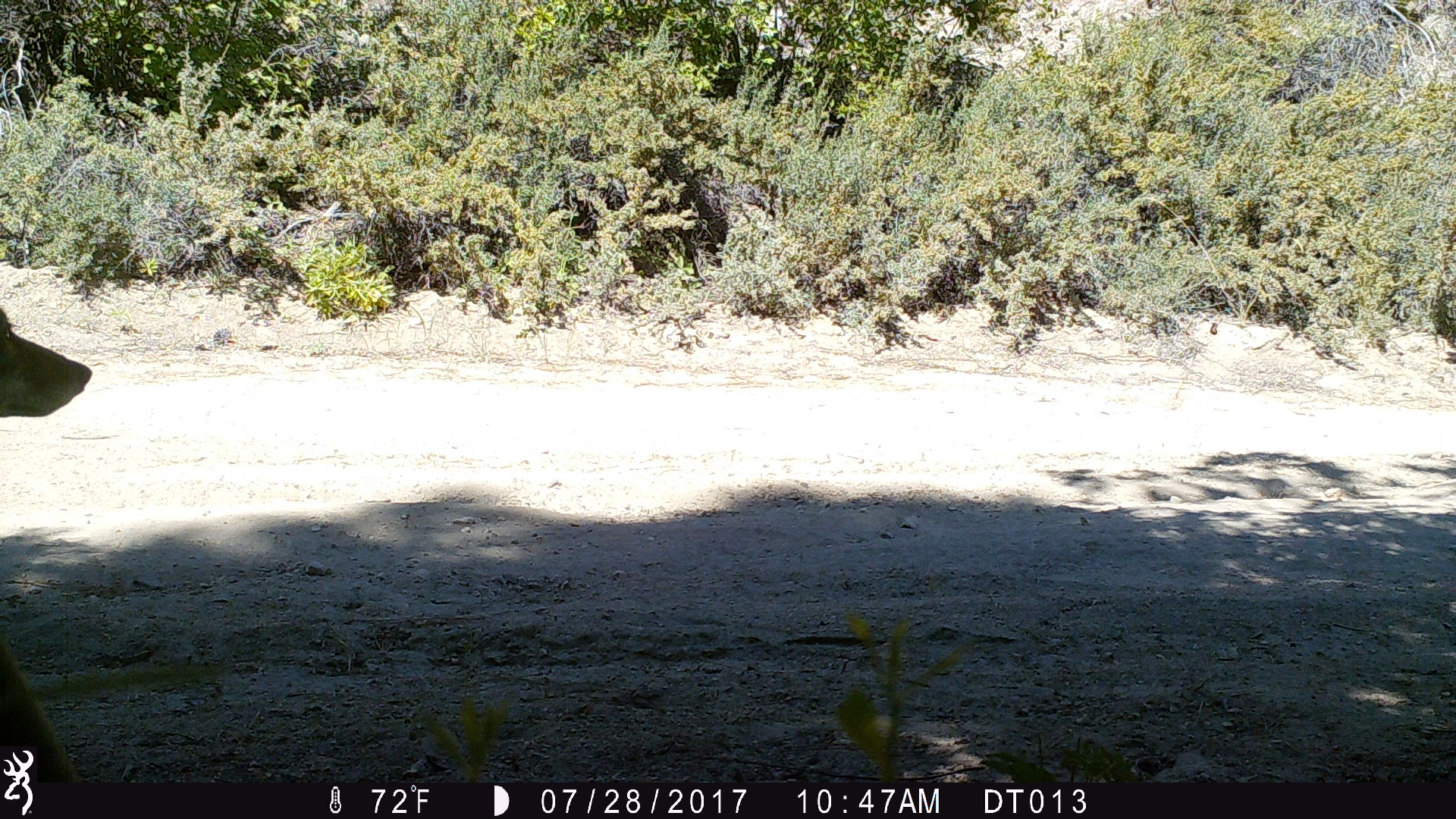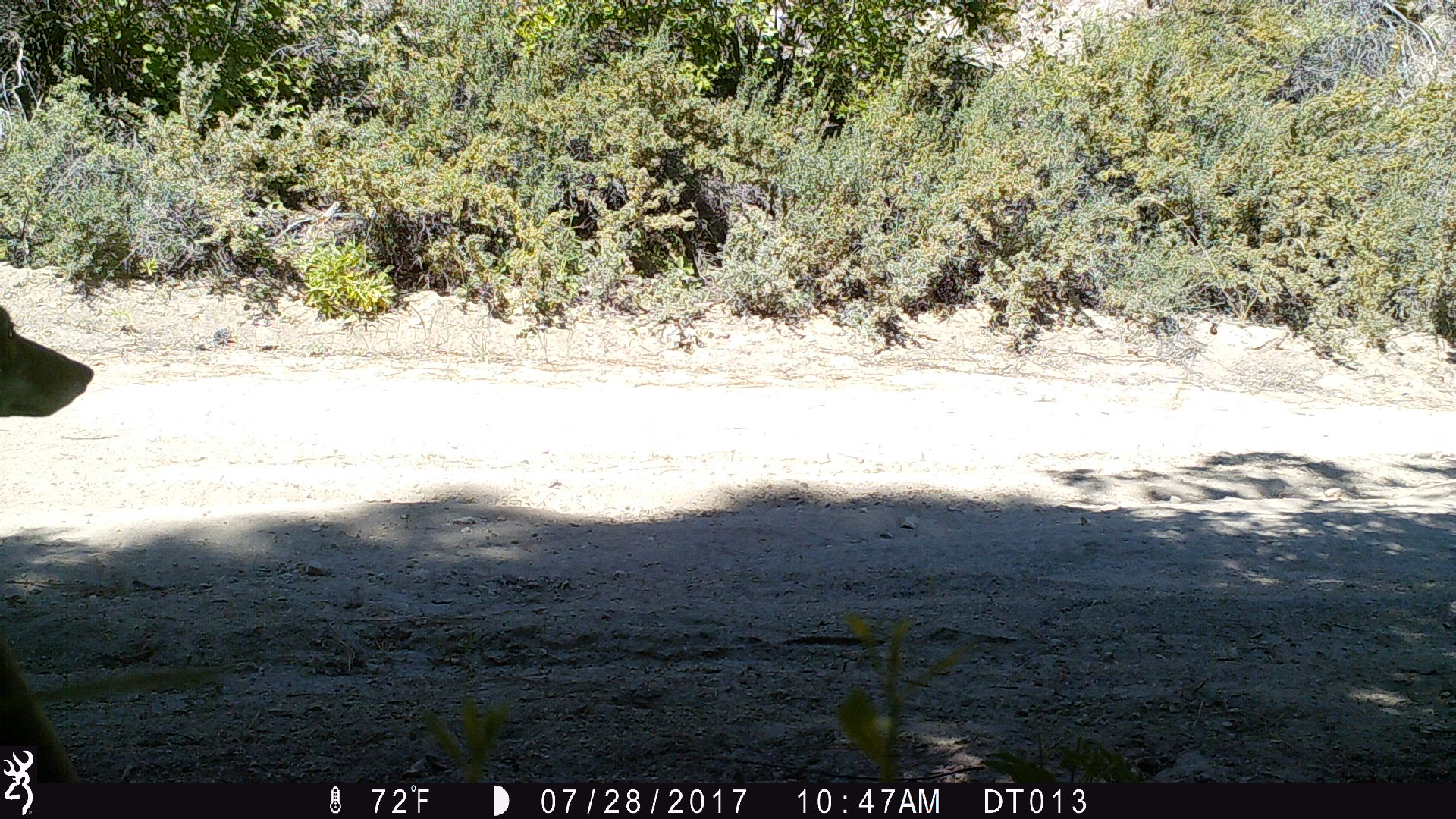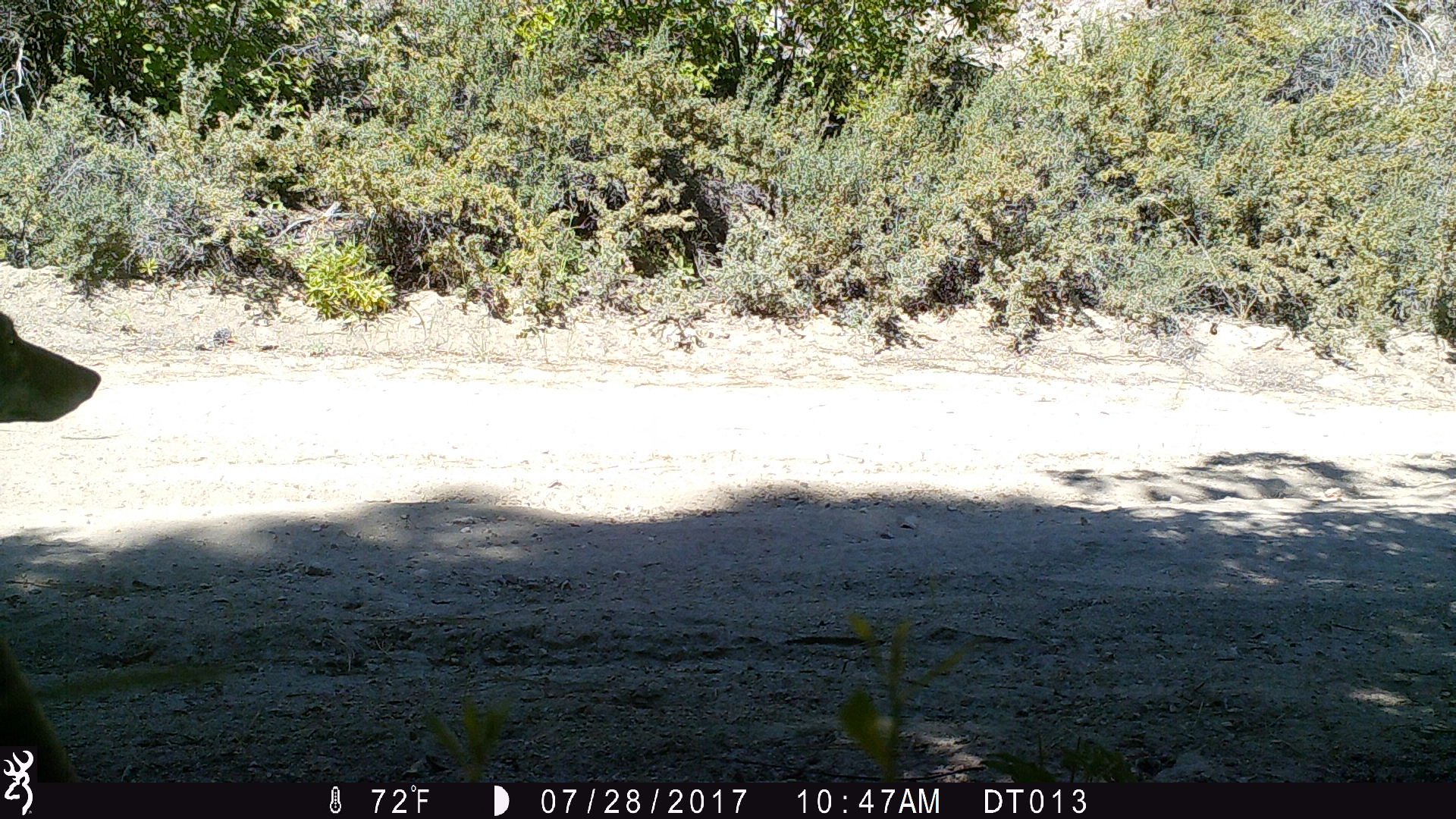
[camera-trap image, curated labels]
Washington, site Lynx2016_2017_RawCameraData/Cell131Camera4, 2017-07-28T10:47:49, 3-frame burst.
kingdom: Animalia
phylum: Chordata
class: Mammalia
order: Carnivora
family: Canidae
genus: Canis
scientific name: Canis latrans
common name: coyote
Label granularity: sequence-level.